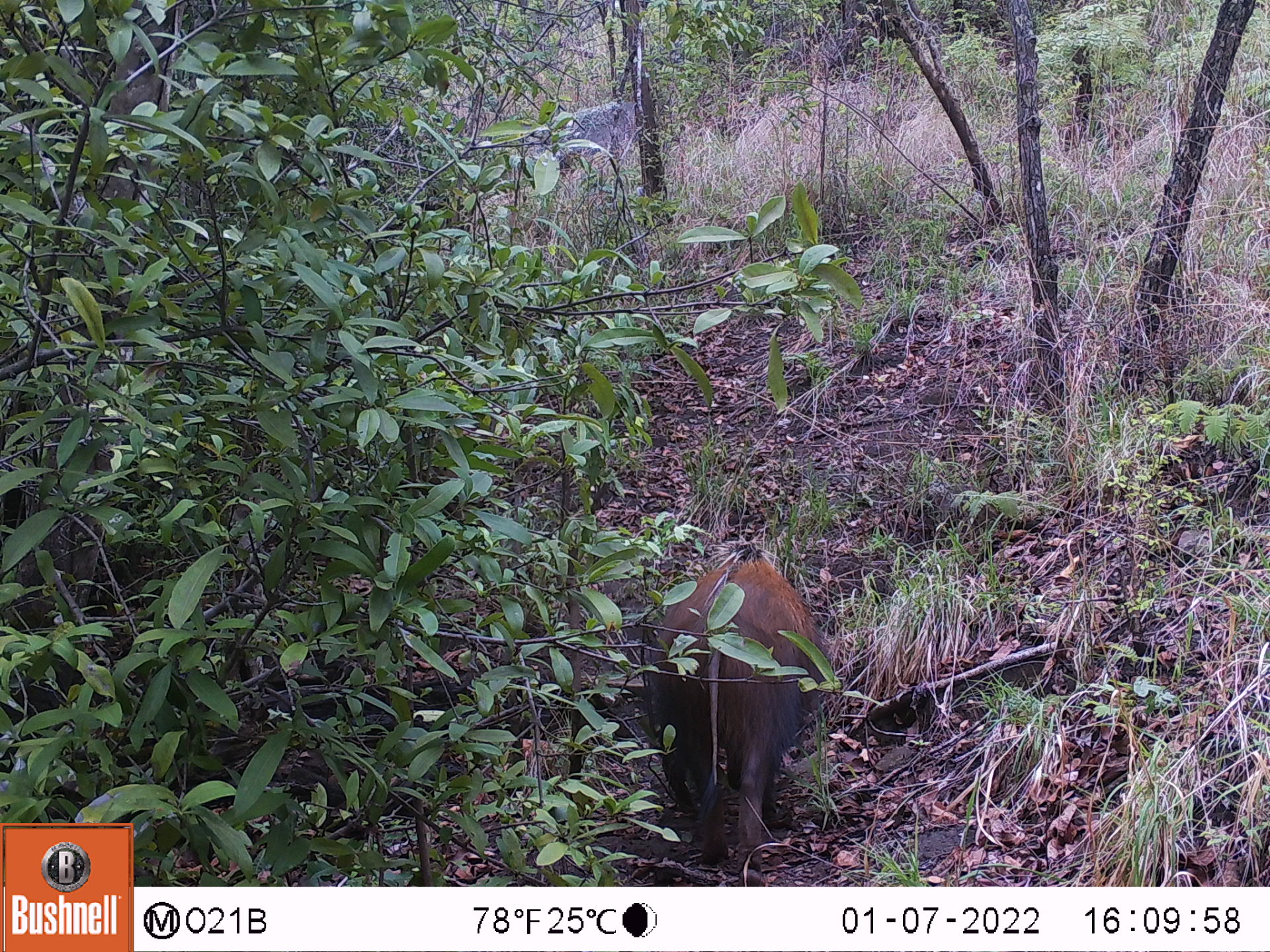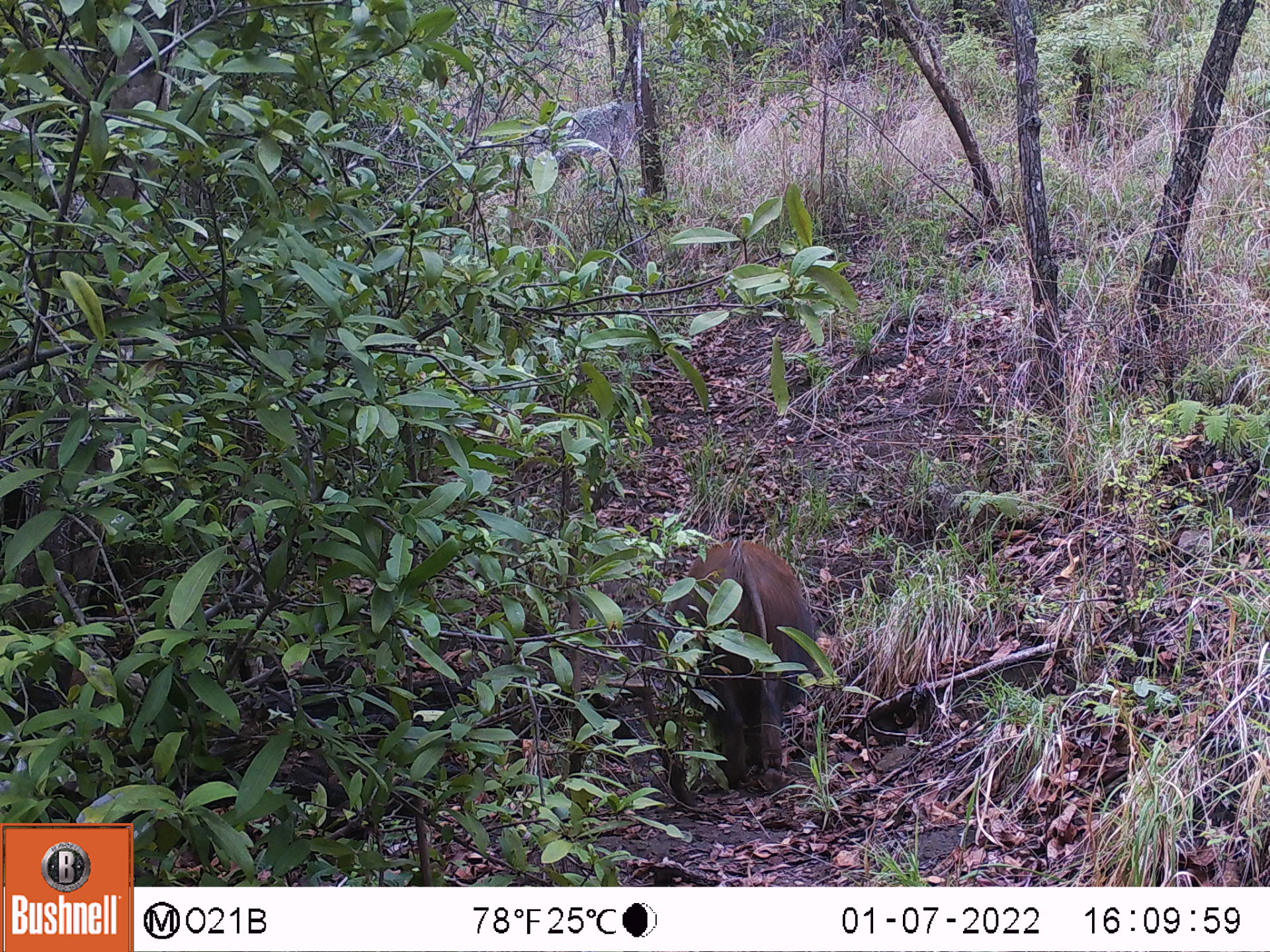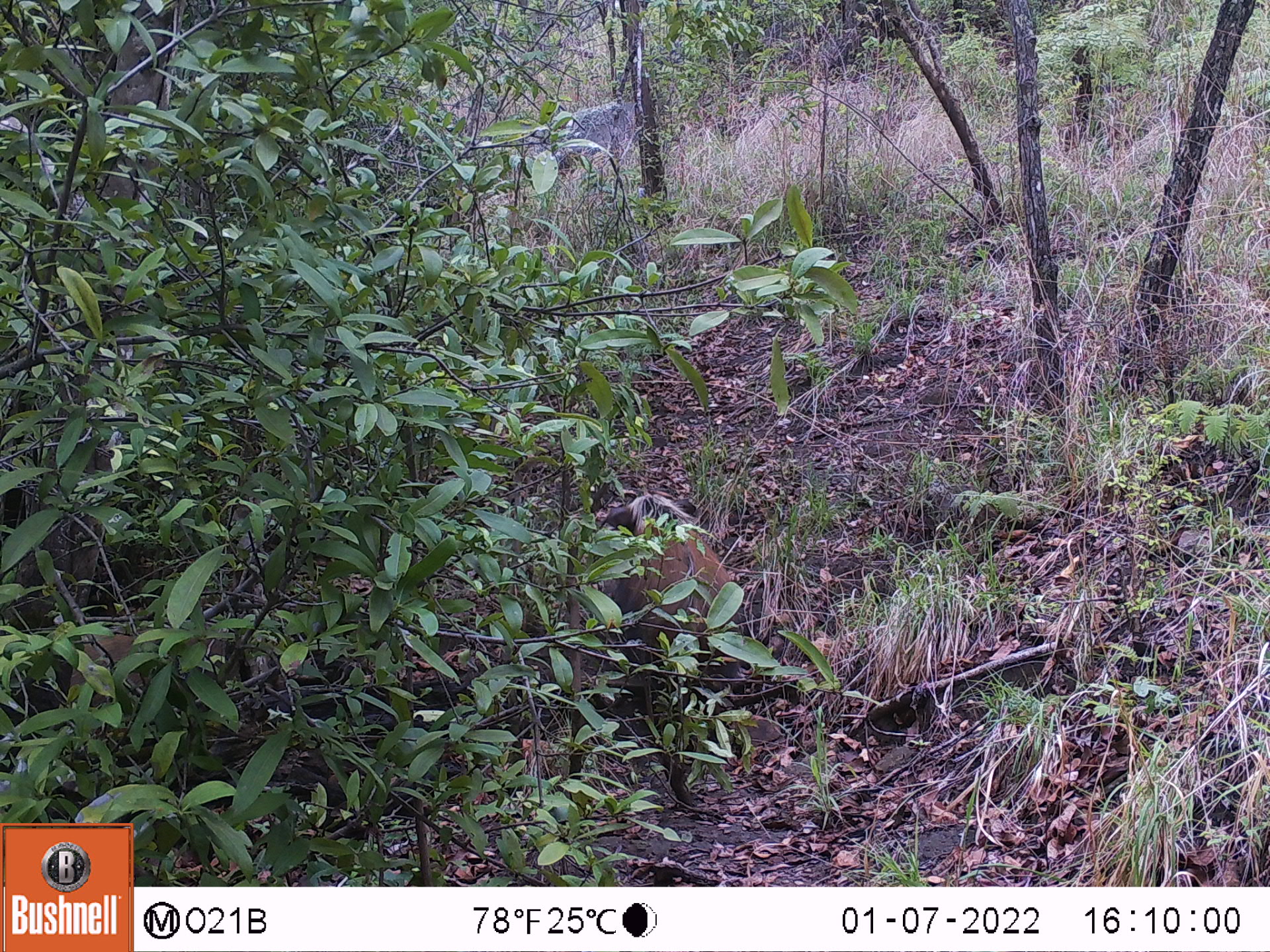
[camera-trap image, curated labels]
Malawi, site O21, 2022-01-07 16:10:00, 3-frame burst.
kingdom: Animalia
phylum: Chordata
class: Mammalia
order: Artiodactyla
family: Suidae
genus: Potamochoerus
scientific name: Potamochoerus larvatus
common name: bushpig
Bushpig (Potamochoerus larvatus), count 1.